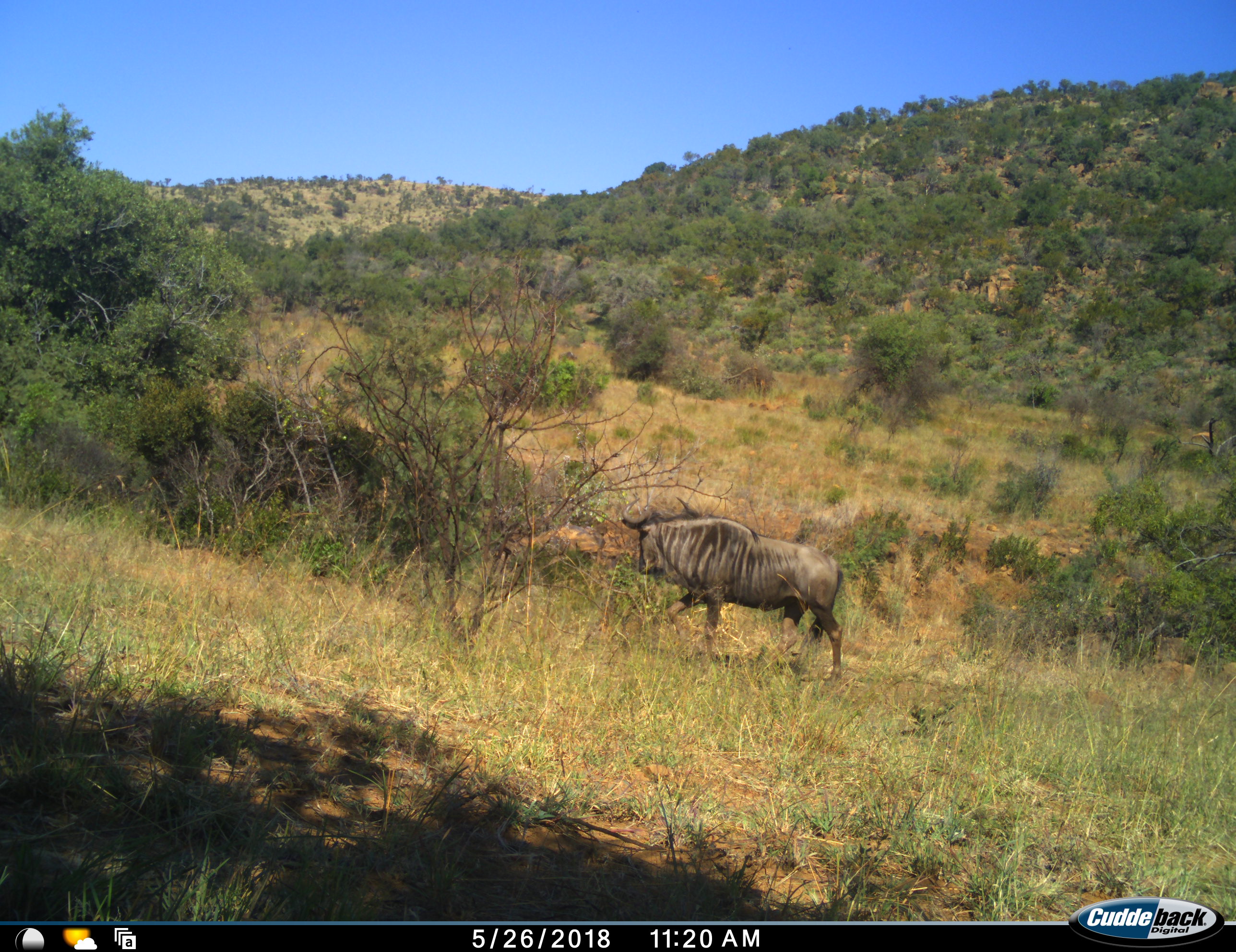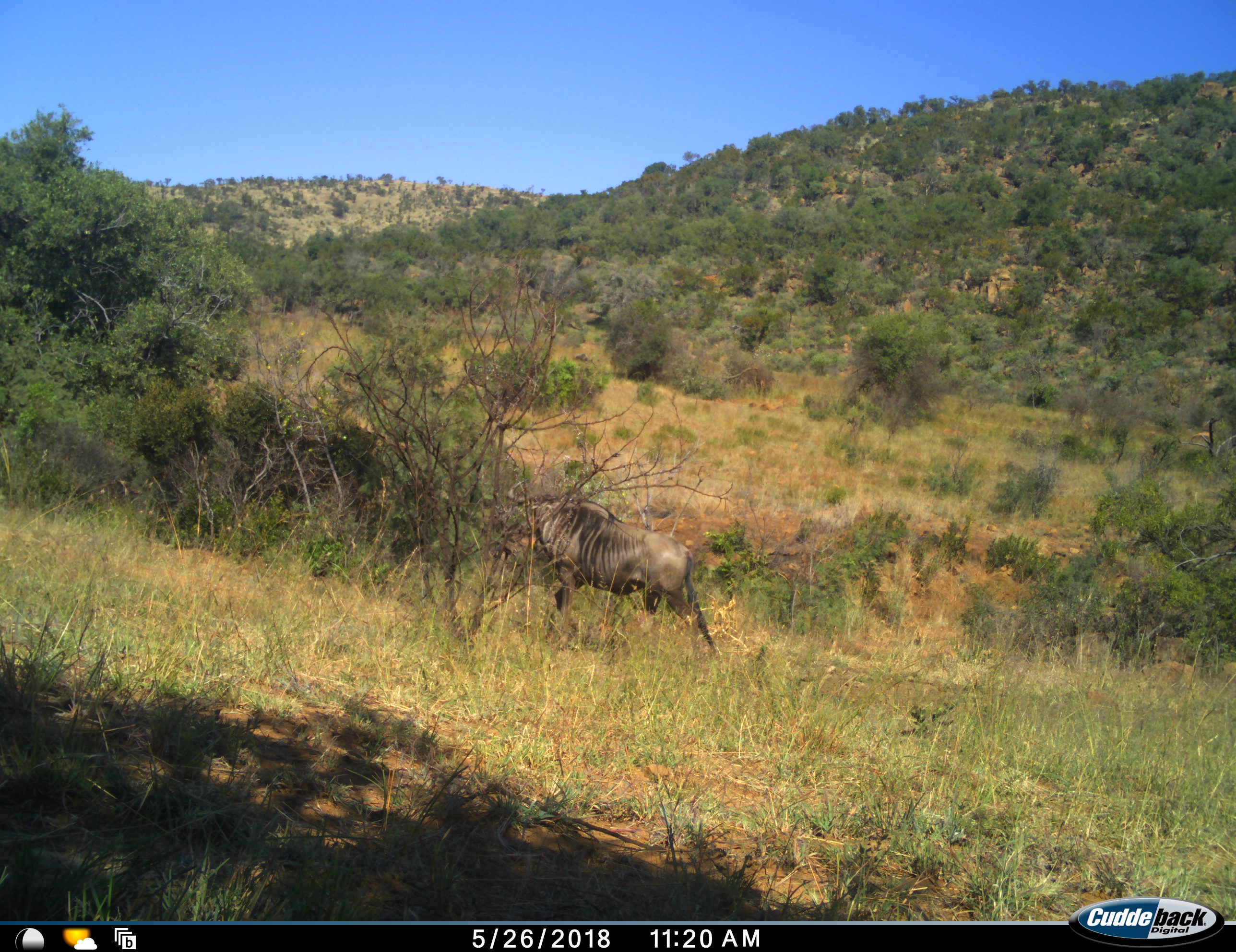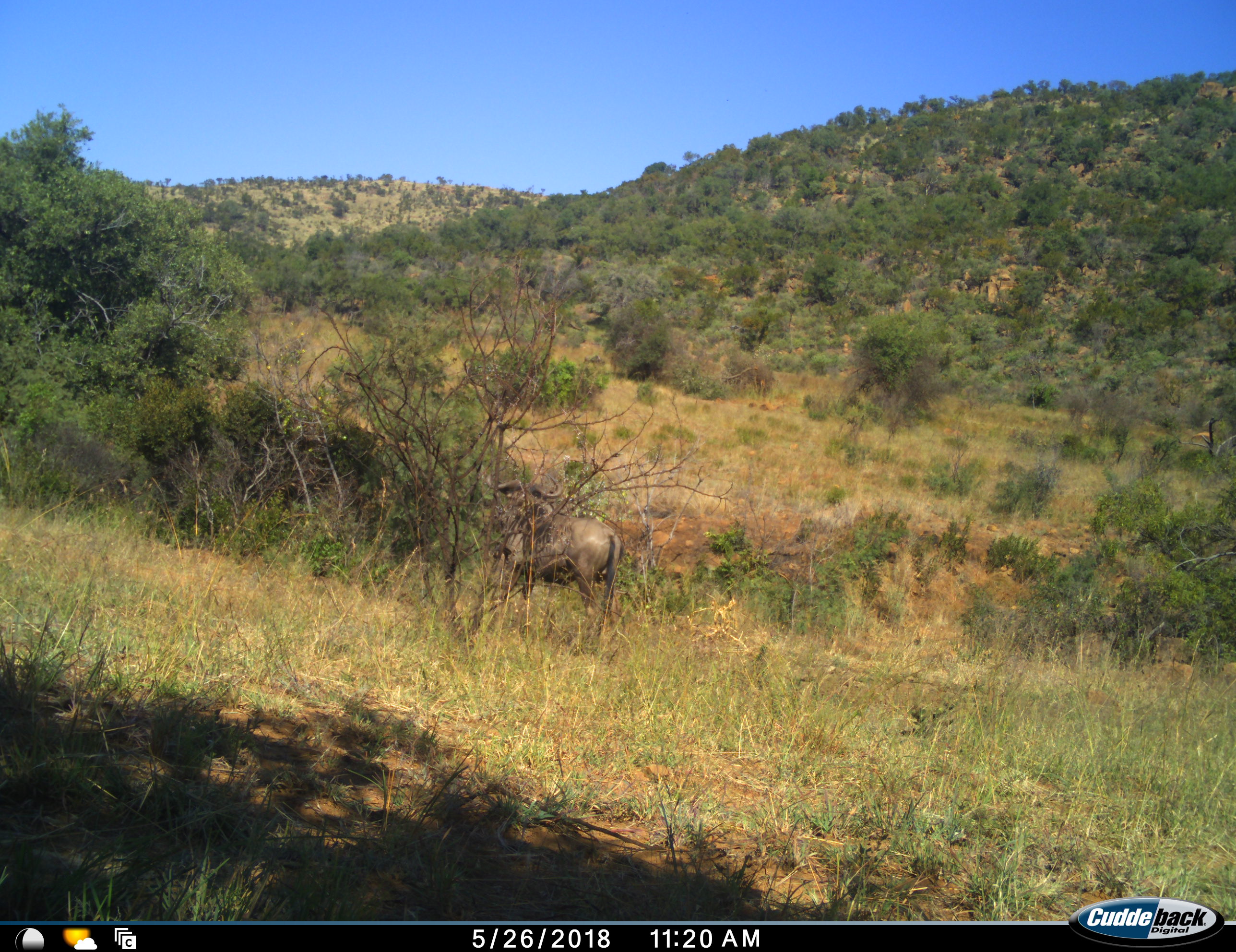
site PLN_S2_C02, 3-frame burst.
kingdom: Animalia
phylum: Chordata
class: Mammalia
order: Artiodactyla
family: Bovidae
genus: Connochaetes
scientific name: Connochaetes taurinus taurinus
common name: blue wildebeest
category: wildebeestblue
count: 1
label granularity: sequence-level